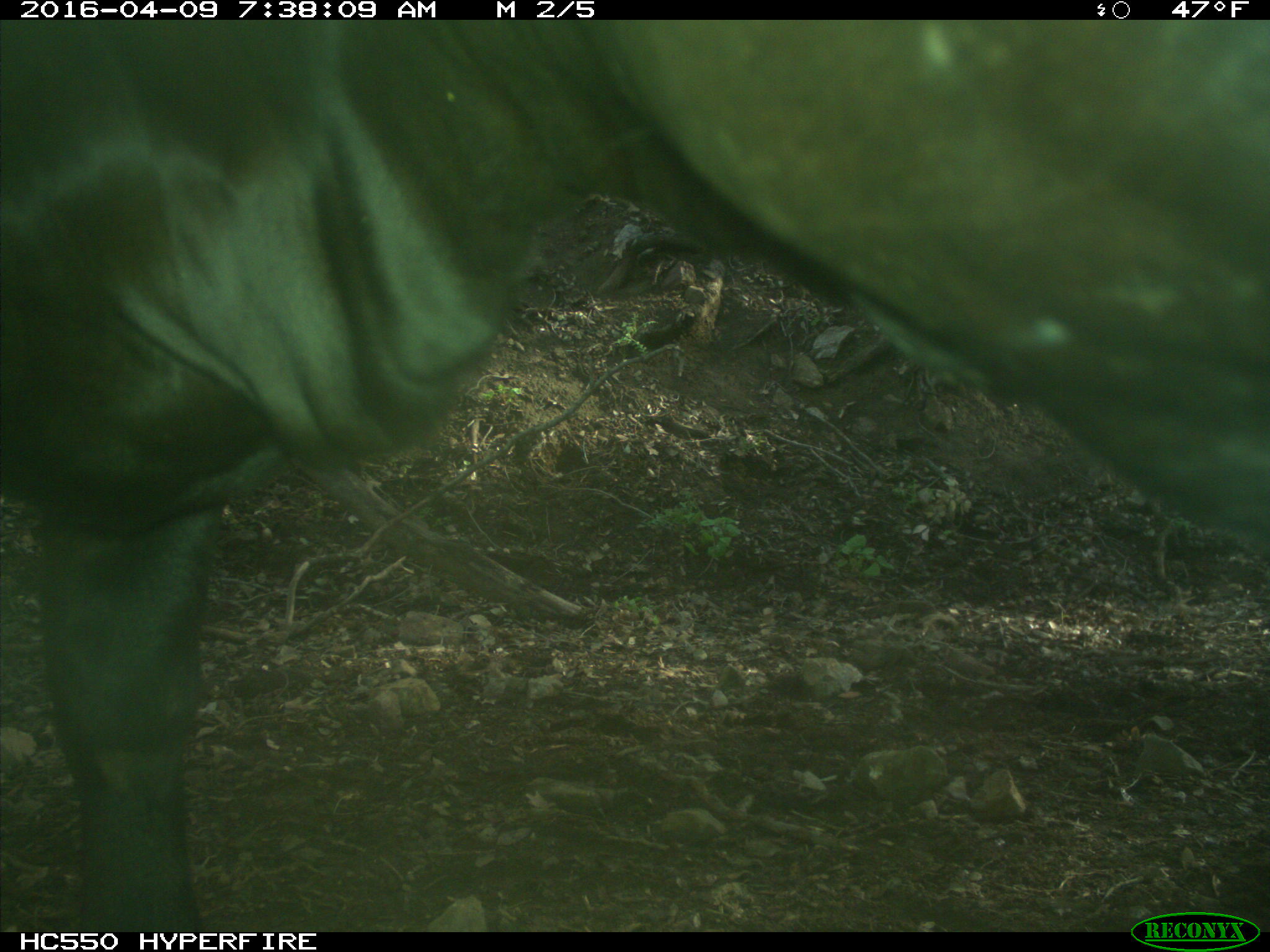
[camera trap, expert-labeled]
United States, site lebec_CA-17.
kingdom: Animalia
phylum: Chordata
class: Mammalia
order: Artiodactyla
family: Bovidae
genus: Bos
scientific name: Bos taurus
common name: domestic cow